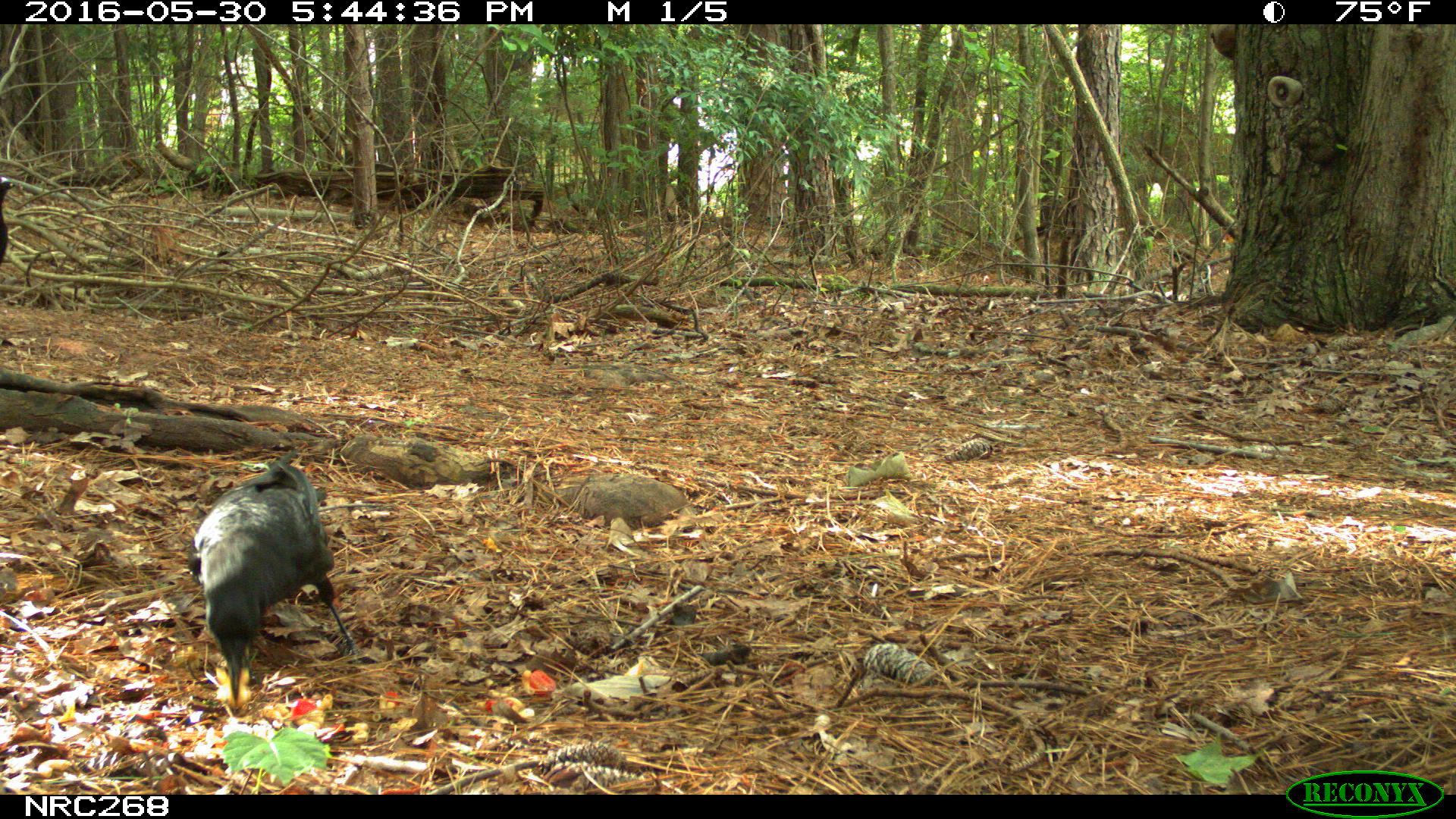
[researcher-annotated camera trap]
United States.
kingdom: Animalia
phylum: Chordata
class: Aves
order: Passeriformes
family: Corvidae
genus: Corvus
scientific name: Corvus brachyrhynchos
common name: american crow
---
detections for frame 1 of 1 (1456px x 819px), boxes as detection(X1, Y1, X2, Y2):
American Crow: detection(184, 456, 336, 702)